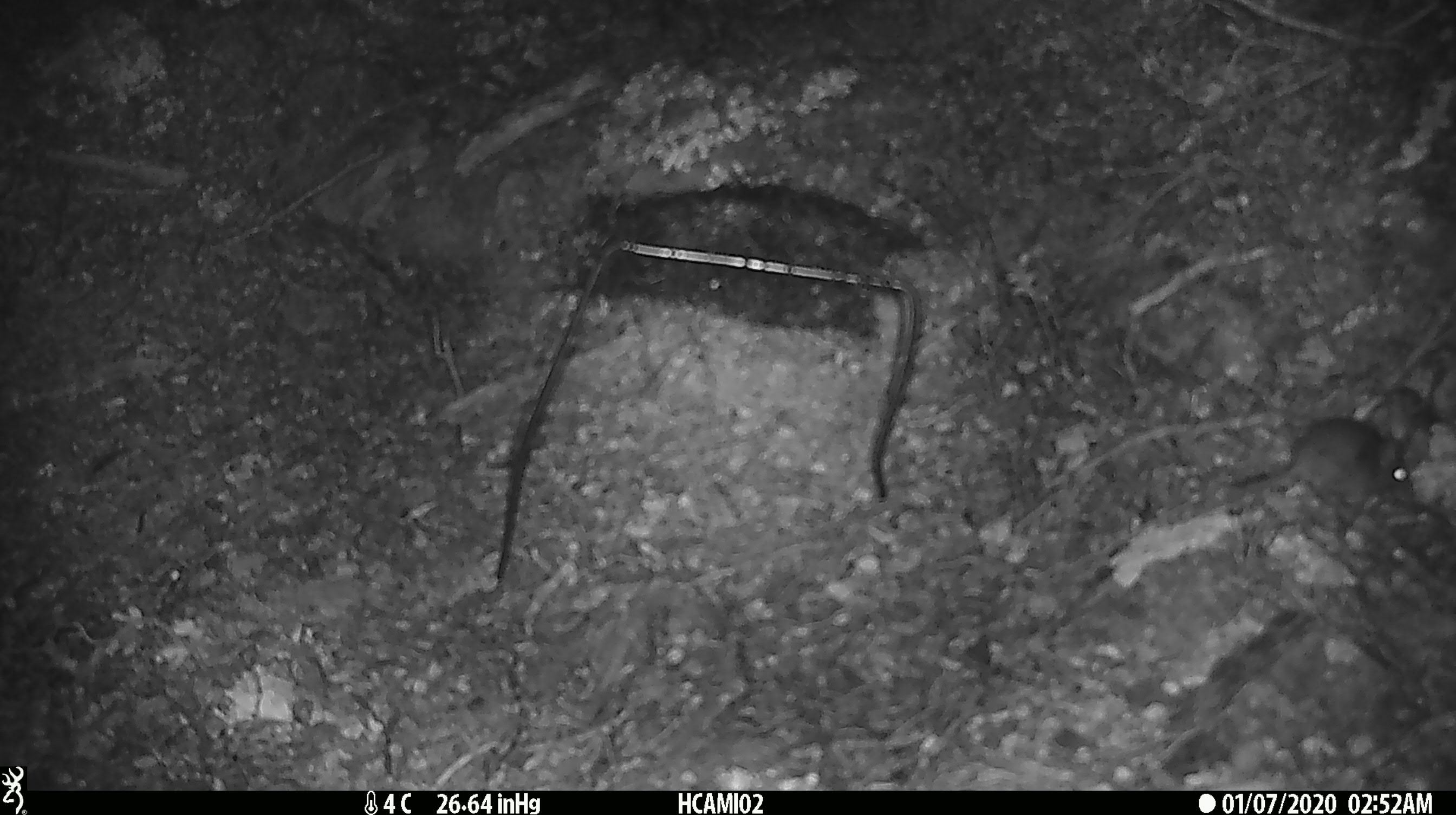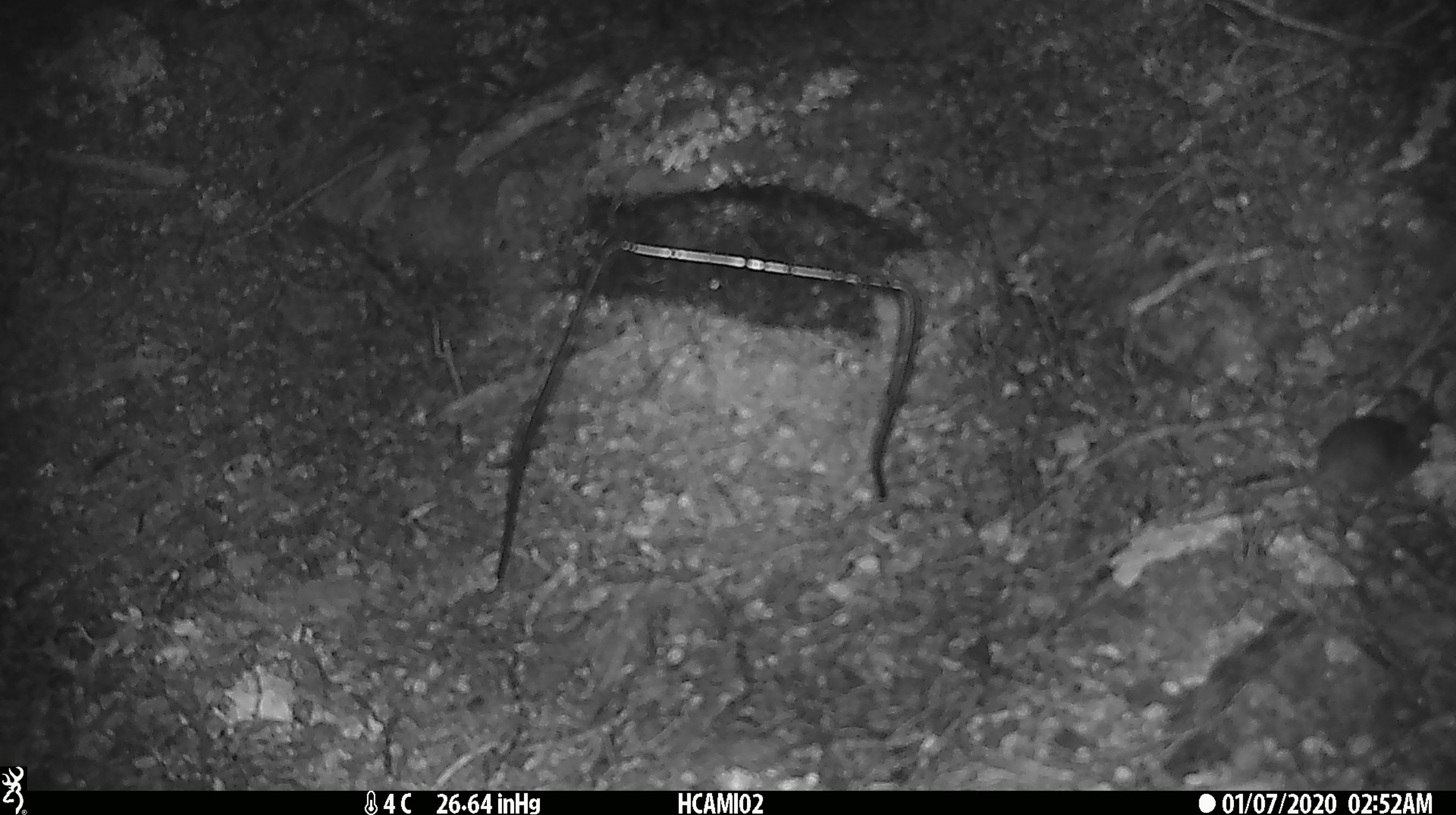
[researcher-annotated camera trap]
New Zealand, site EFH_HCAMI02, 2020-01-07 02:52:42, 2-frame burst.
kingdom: Animalia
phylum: Chordata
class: Mammalia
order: Rodentia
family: Muridae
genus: Mus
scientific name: Mus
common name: mouse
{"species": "mouse (Mus)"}